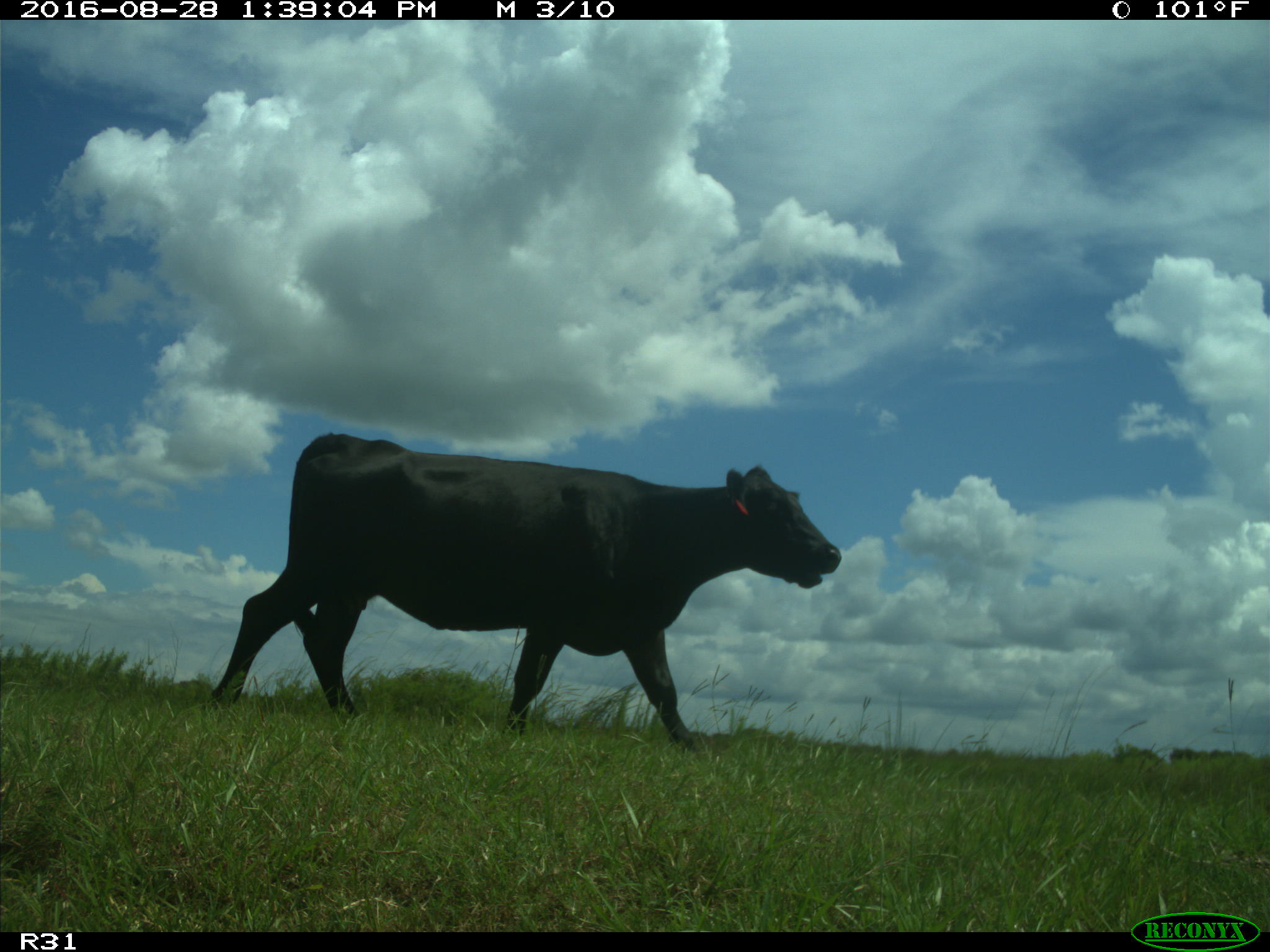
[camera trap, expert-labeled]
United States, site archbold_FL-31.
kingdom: Animalia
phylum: Chordata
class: Mammalia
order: Artiodactyla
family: Bovidae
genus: Bos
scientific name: Bos taurus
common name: domestic cow